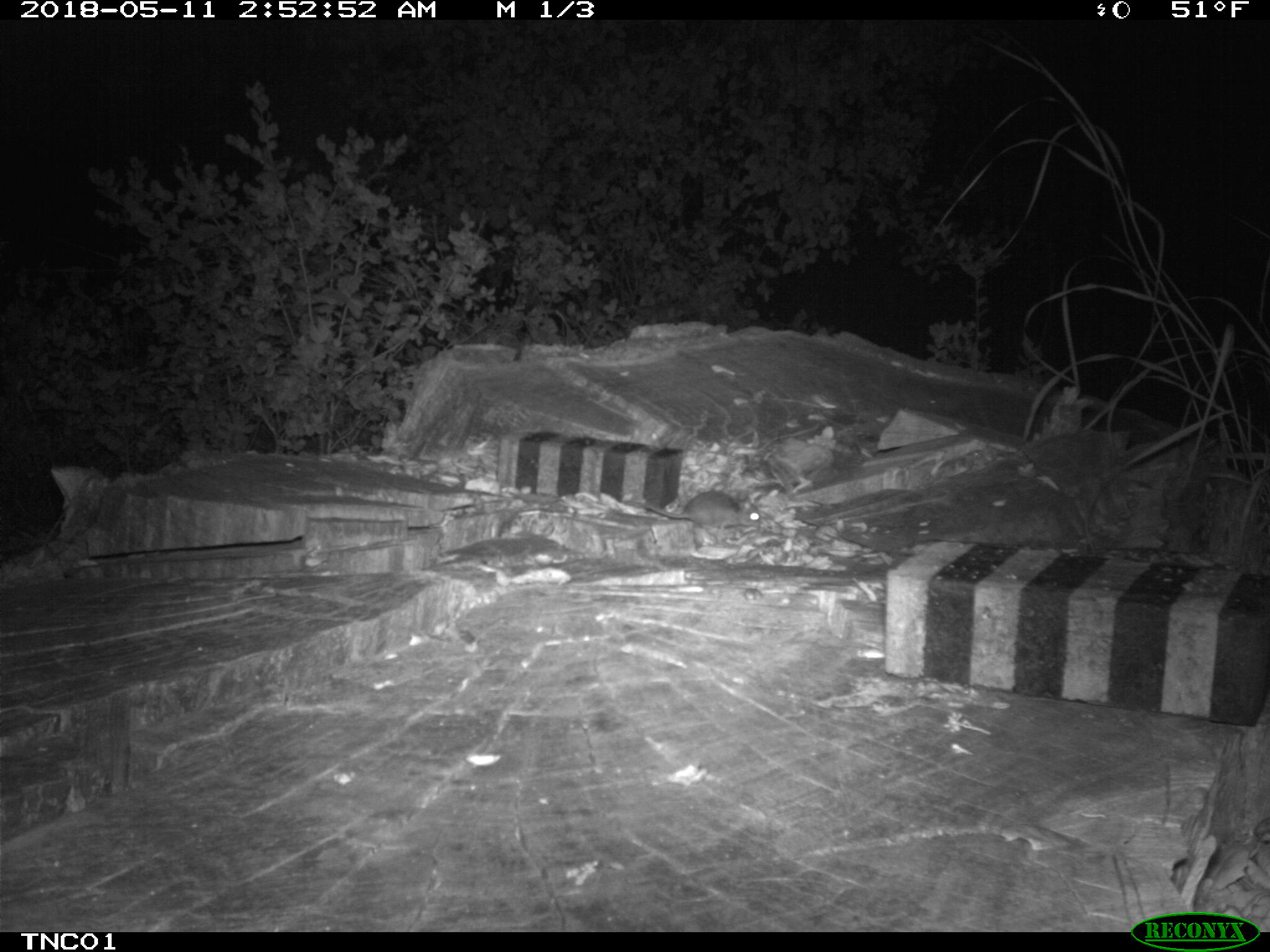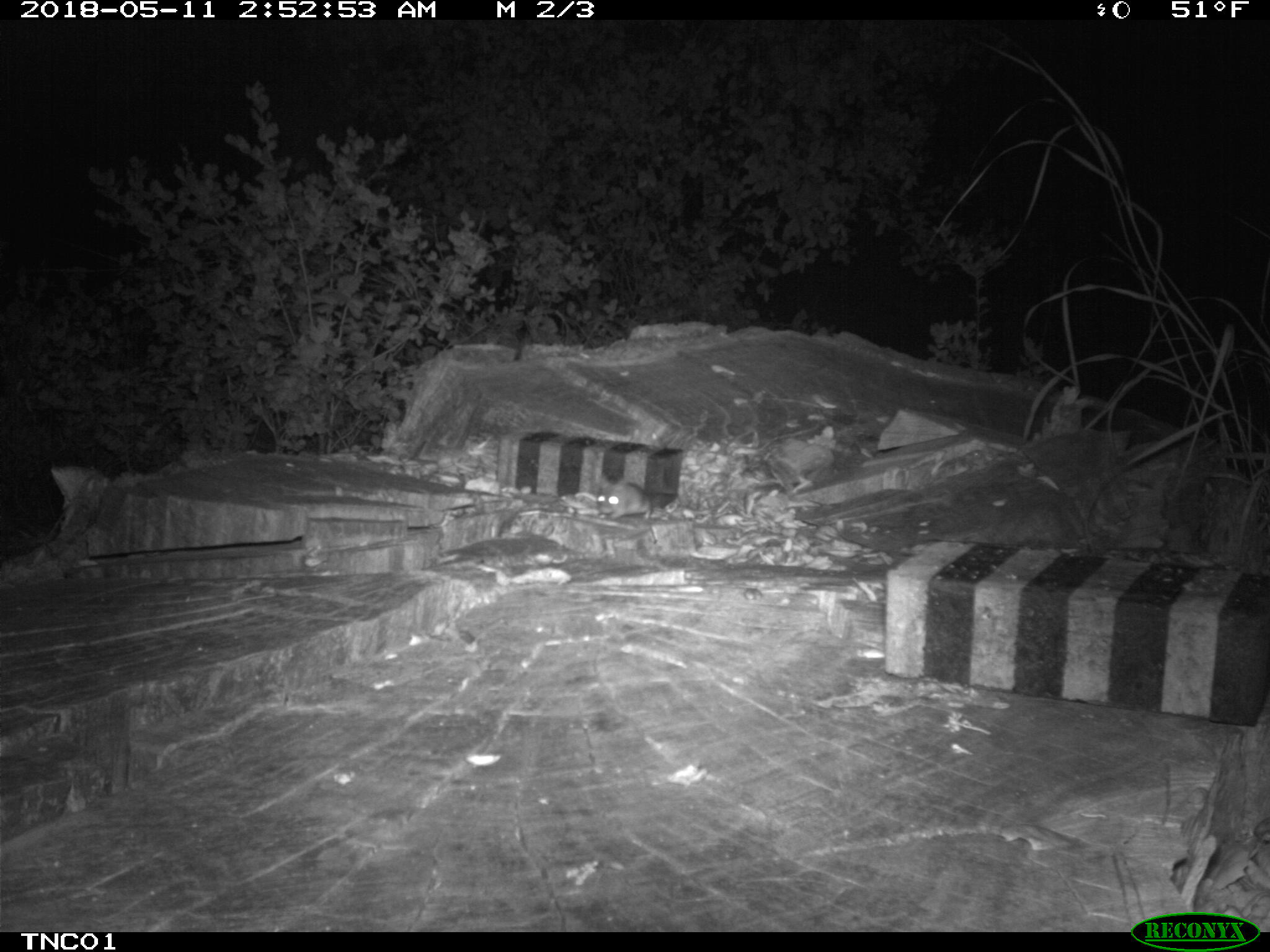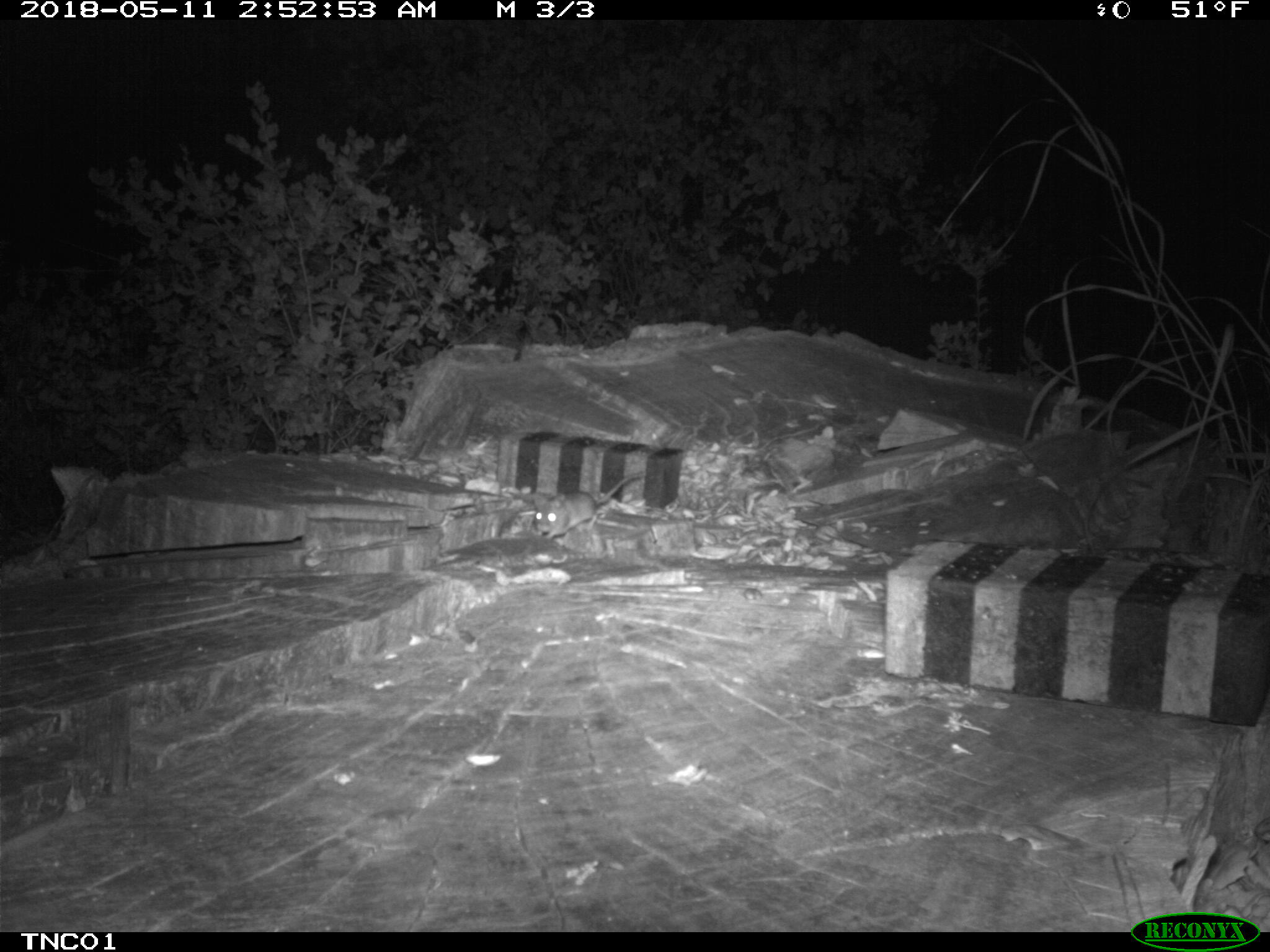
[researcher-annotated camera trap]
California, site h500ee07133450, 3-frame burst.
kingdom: Animalia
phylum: Chordata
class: Mammalia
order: Rodentia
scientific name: Rodentia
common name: rodent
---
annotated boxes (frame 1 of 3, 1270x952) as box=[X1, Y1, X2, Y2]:
rodent: box=[615, 483, 762, 527]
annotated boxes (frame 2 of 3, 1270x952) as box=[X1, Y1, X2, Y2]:
rodent: box=[574, 482, 653, 519]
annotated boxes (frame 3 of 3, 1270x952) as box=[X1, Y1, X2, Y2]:
rodent: box=[534, 471, 642, 539]